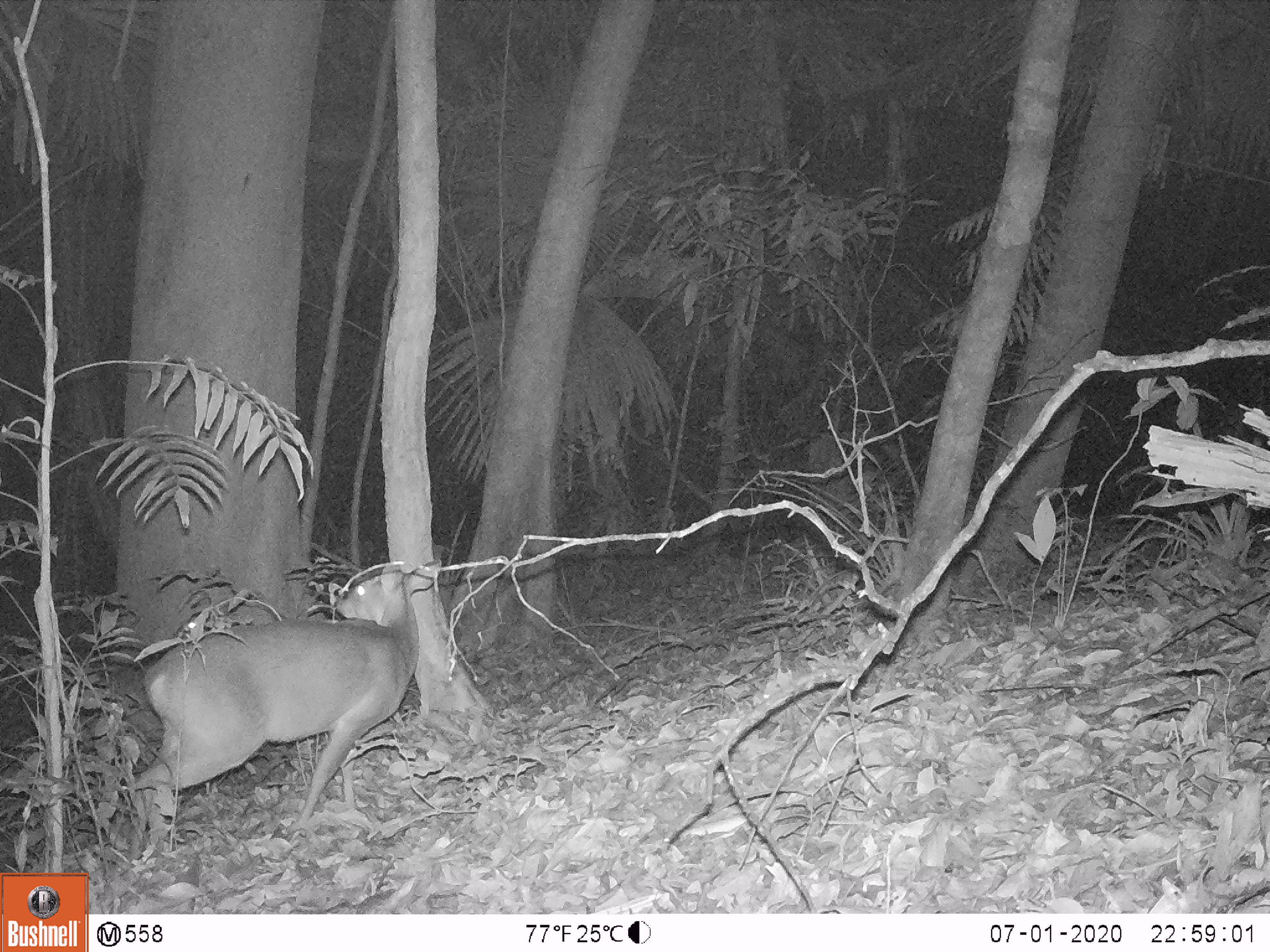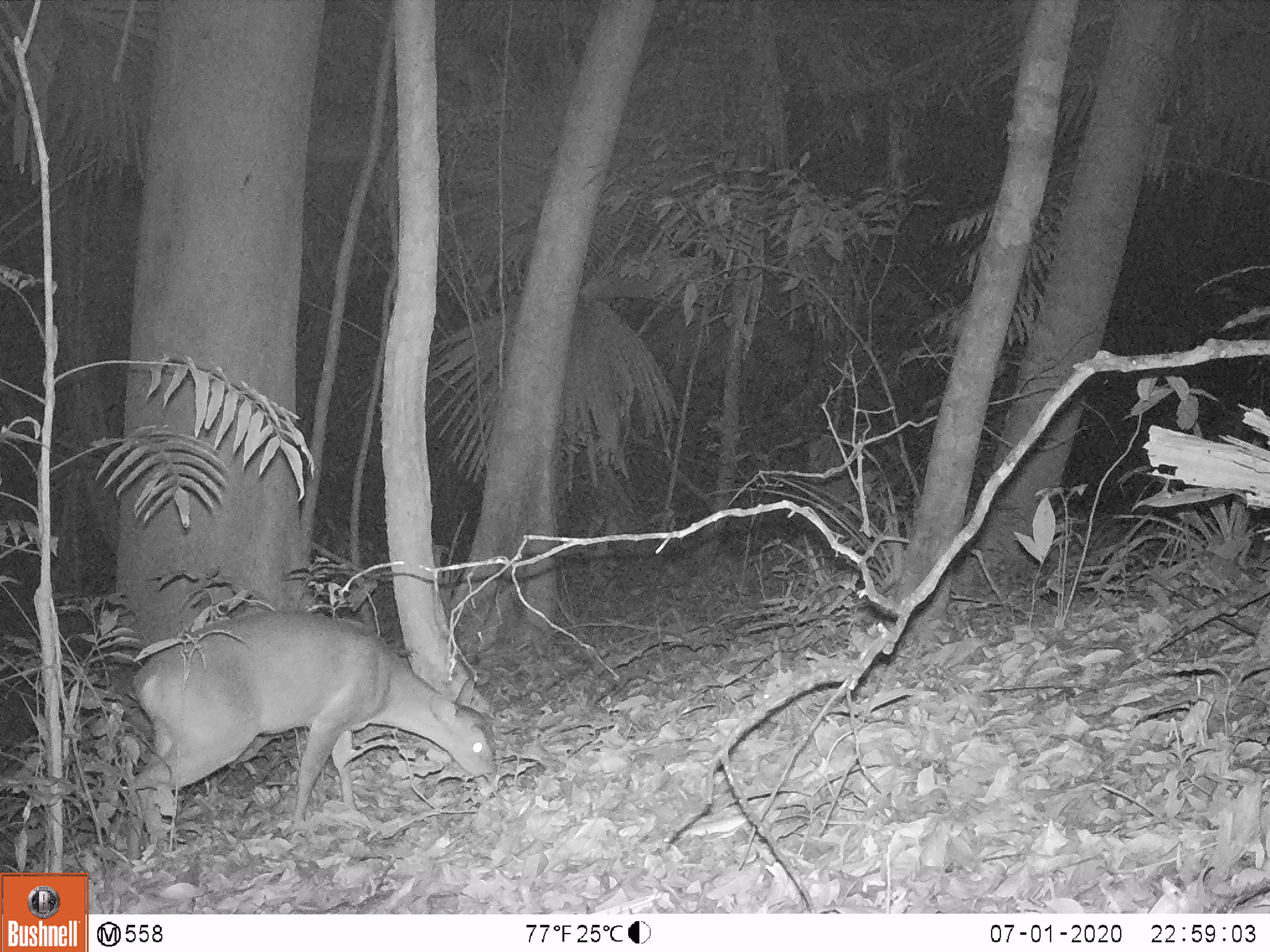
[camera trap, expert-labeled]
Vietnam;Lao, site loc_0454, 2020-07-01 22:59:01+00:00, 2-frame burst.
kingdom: Animalia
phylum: Chordata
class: Mammalia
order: Artiodactyla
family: Cervidae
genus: Muntiacus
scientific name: Muntiacus vuquangensis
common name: large-antlered muntjac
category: large antlered muntjac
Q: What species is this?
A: Large antlered muntjac (large-antlered muntjac) (Muntiacus vuquangensis).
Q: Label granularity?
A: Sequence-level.